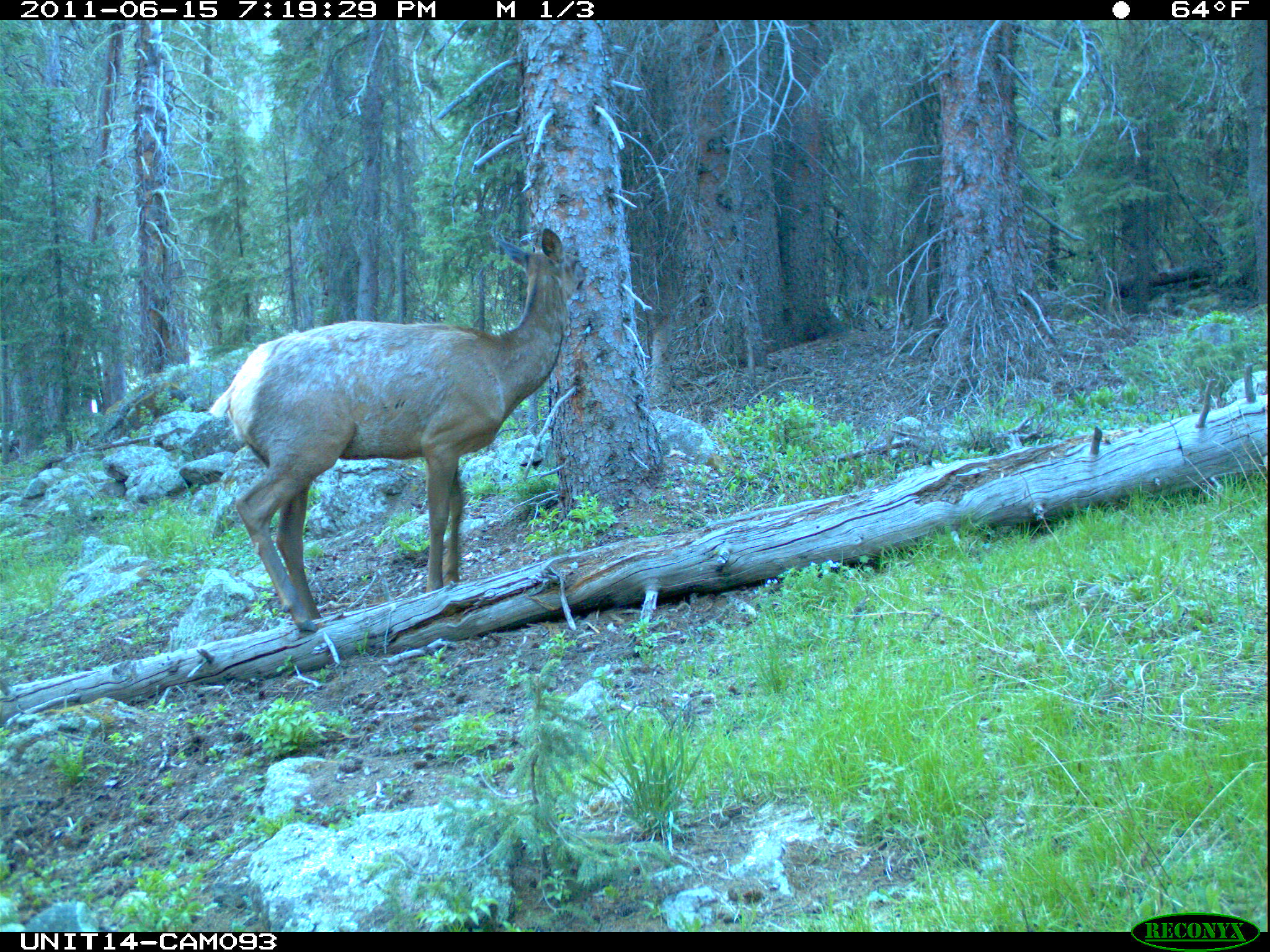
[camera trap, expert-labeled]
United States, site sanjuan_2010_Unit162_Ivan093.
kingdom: Animalia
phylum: Chordata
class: Mammalia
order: Artiodactyla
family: Cervidae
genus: Cervus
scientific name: Cervus elaphus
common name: red deer